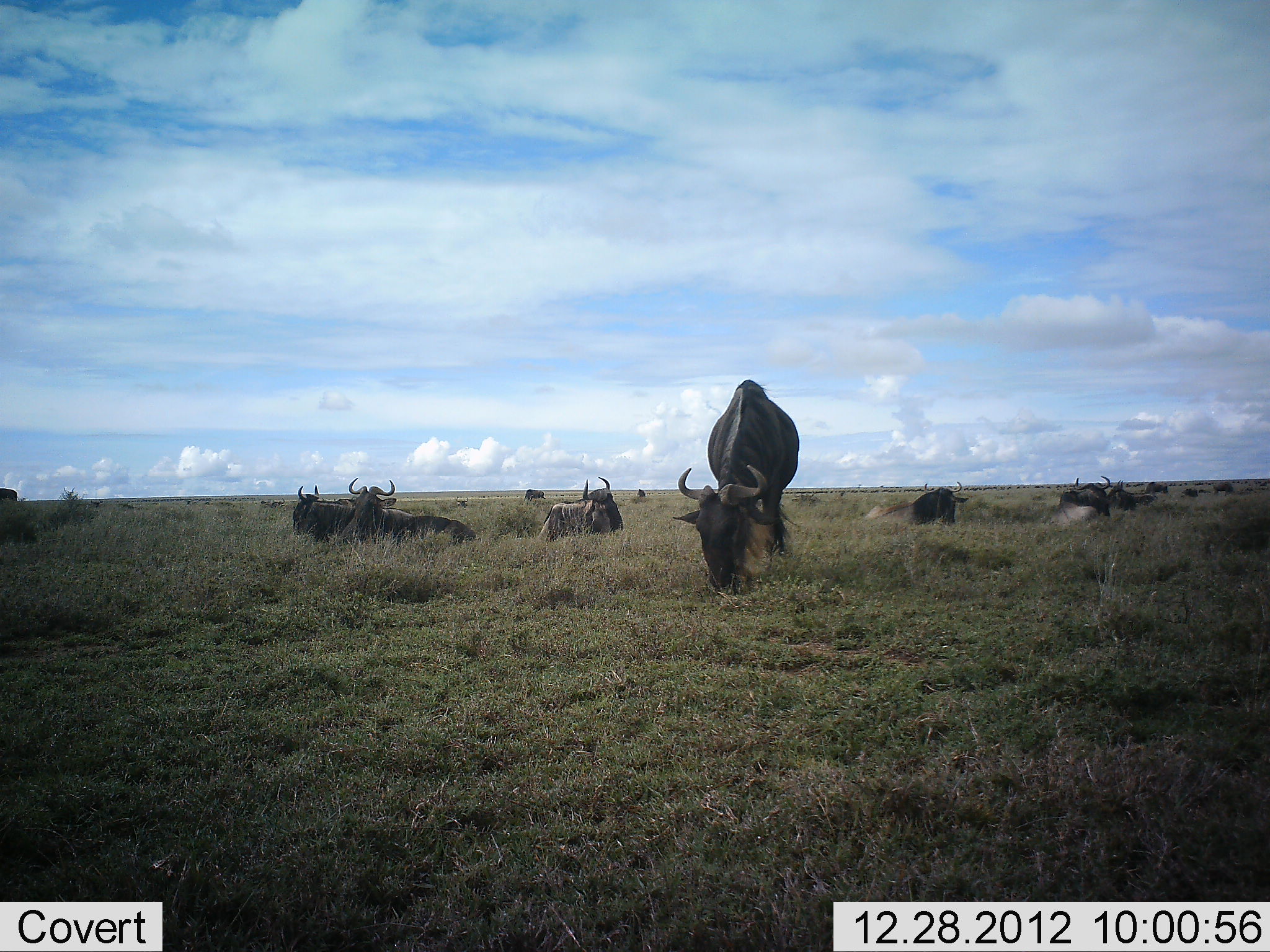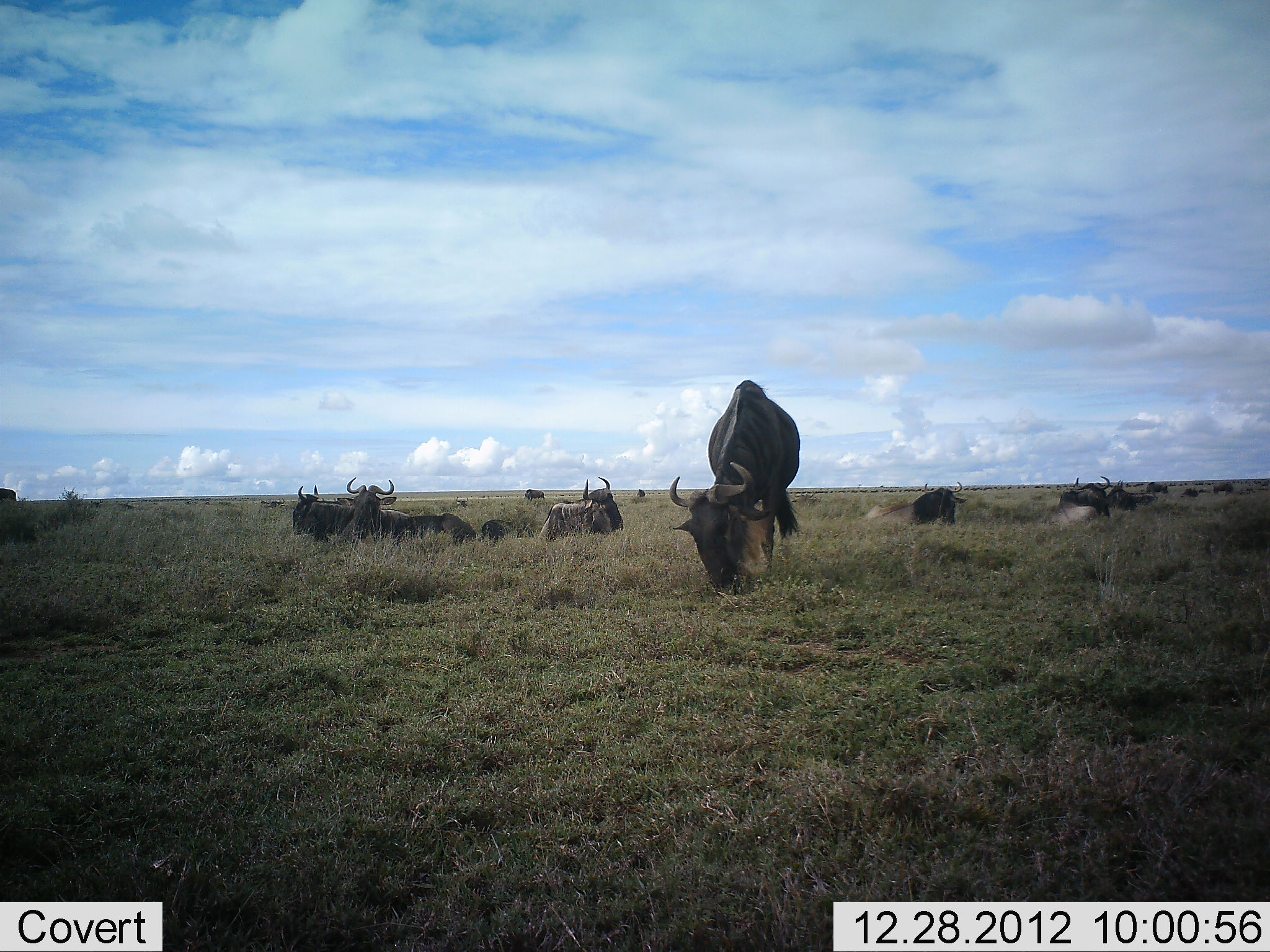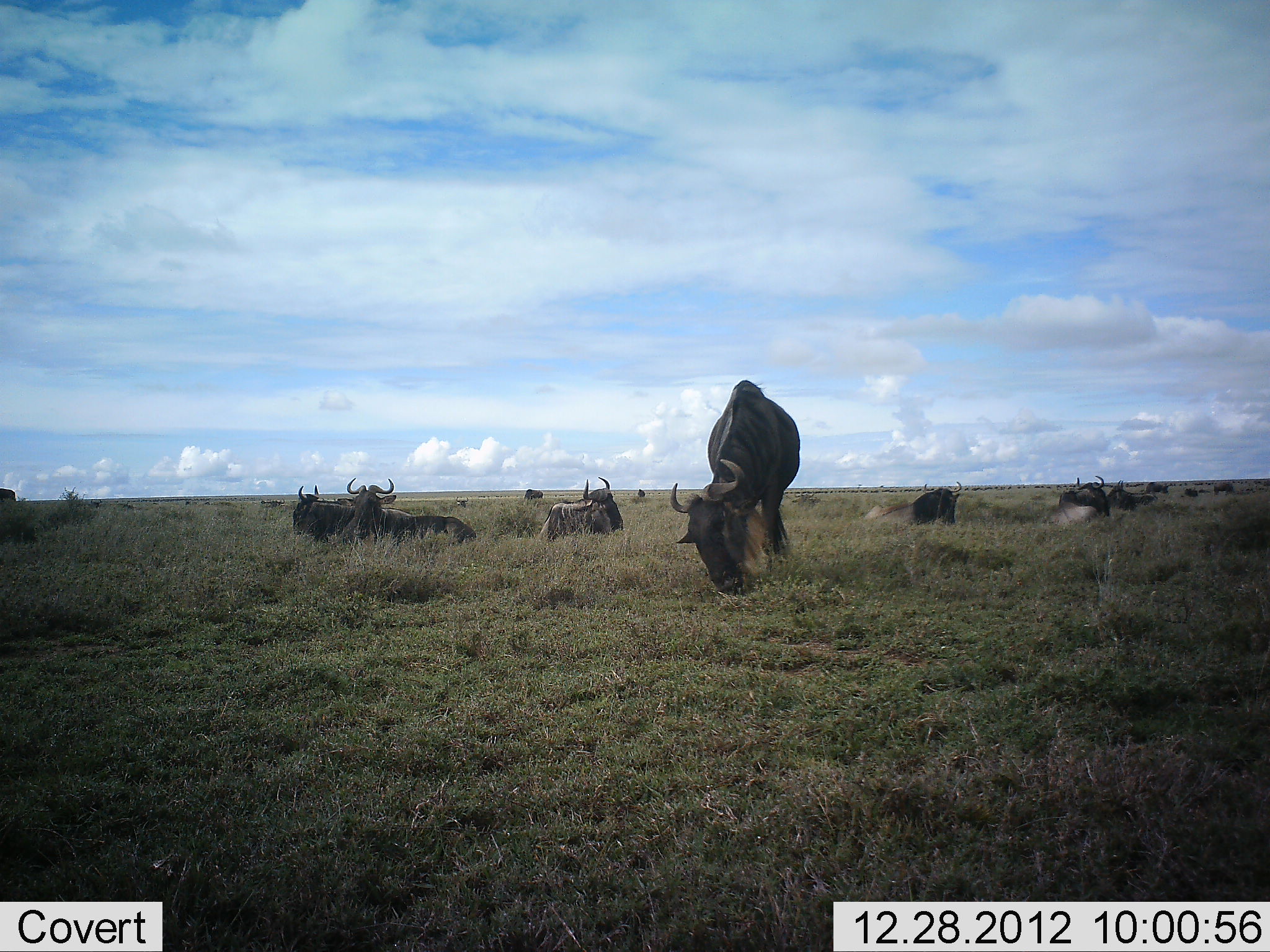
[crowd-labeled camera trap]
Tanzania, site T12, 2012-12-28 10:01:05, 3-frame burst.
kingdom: Animalia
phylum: Chordata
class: Mammalia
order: Artiodactyla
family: Bovidae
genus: Connochaetes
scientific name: Connochaetes taurinus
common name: blue wildebeest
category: wildebeest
Wildebeest (blue wildebeest) (Connochaetes taurinus), count 11-50. Behavior (volunteer vote fractions): standing 50%, resting 90%, moving 10%, interacting 0%. Young present (vote fraction): 0%. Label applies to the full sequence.